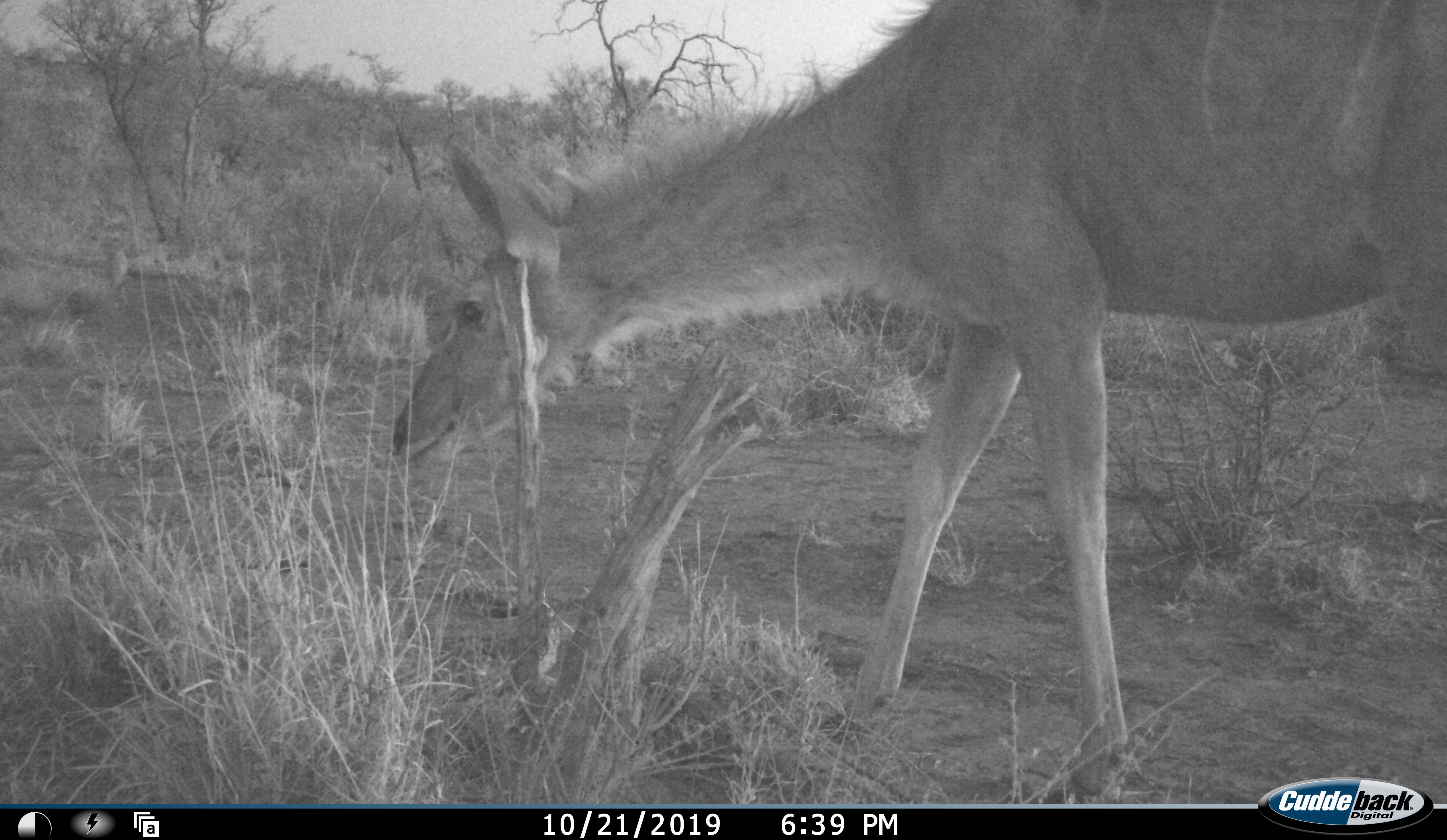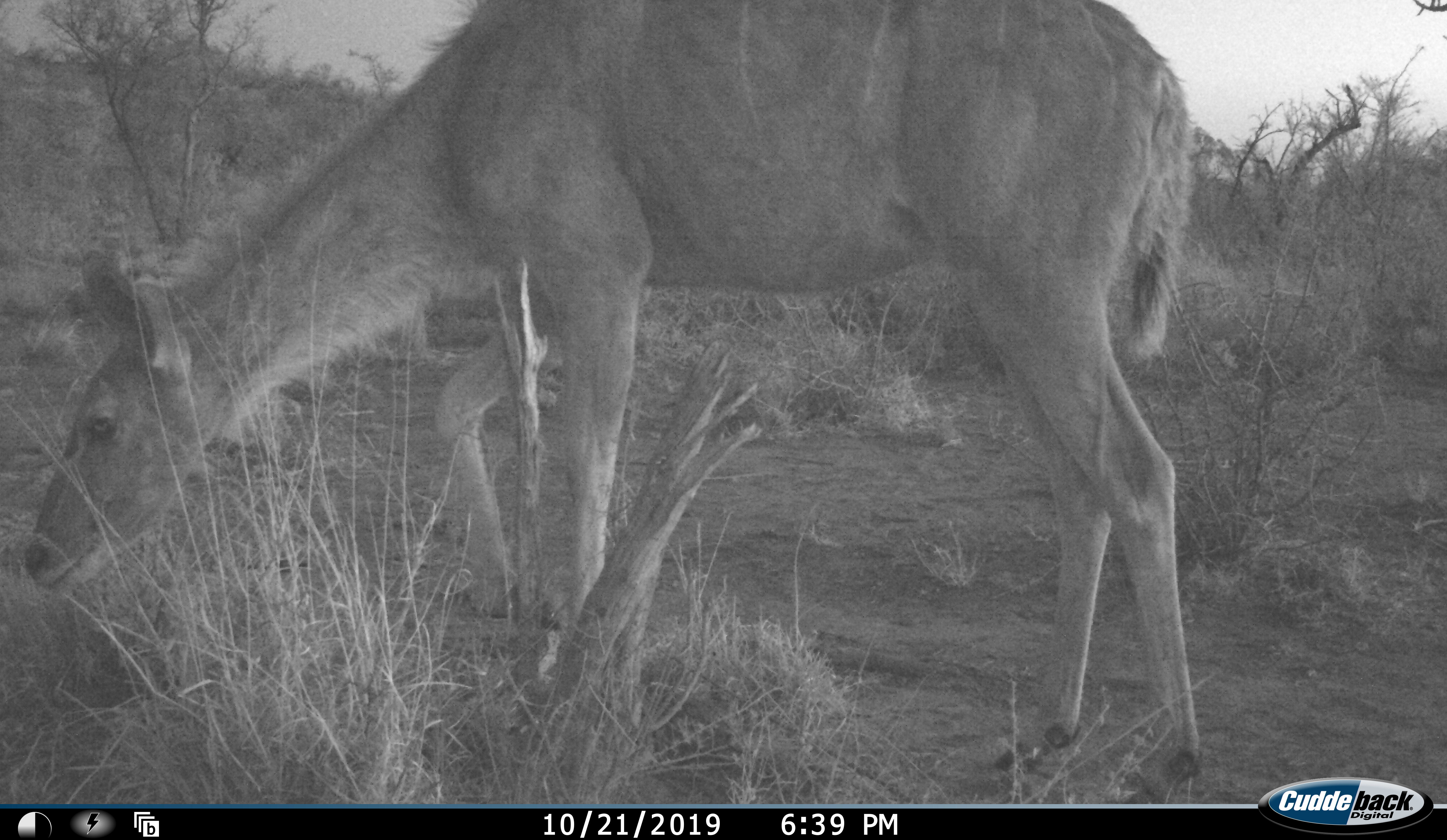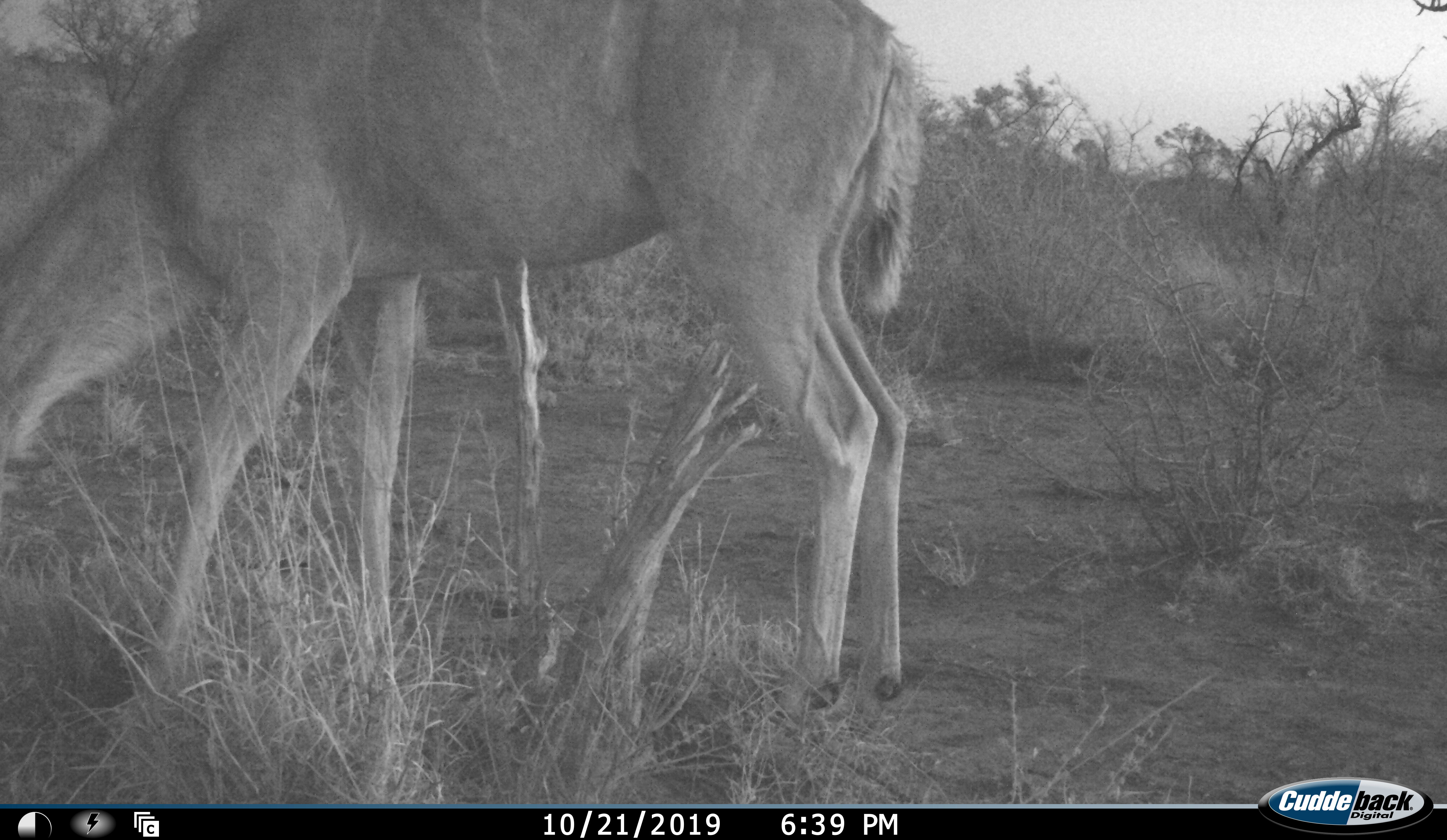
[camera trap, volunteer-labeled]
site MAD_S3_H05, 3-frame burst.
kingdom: Animalia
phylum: Chordata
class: Mammalia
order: Artiodactyla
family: Bovidae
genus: Tragelaphus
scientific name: Tragelaphus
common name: kudu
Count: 1.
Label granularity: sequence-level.